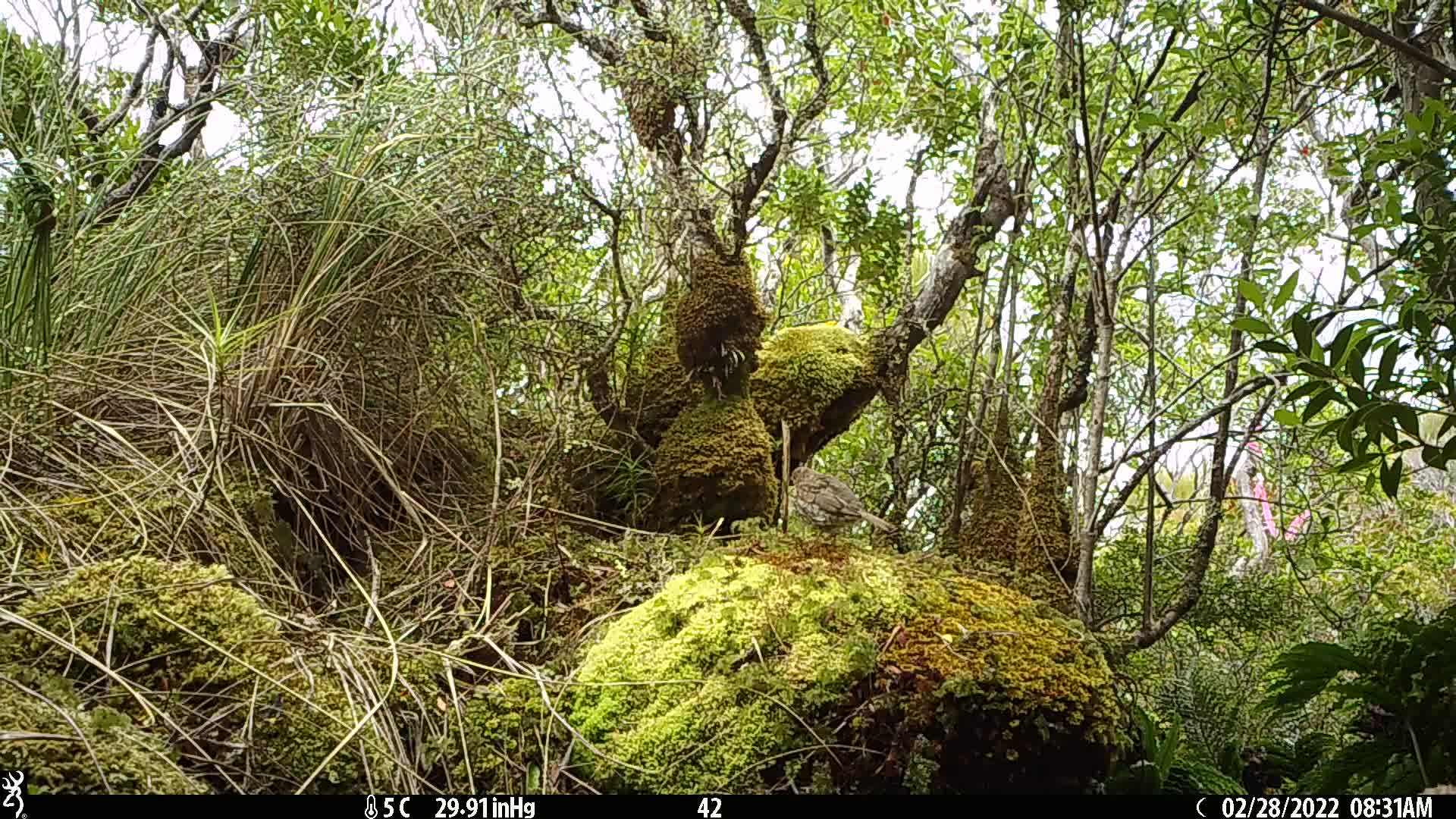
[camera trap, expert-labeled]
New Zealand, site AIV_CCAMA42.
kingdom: Animalia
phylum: Chordata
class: Aves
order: Passeriformes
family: Turdidae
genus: Turdus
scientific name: Turdus philomelos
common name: song thrush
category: thrush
Thrush (song thrush) (Turdus philomelos).